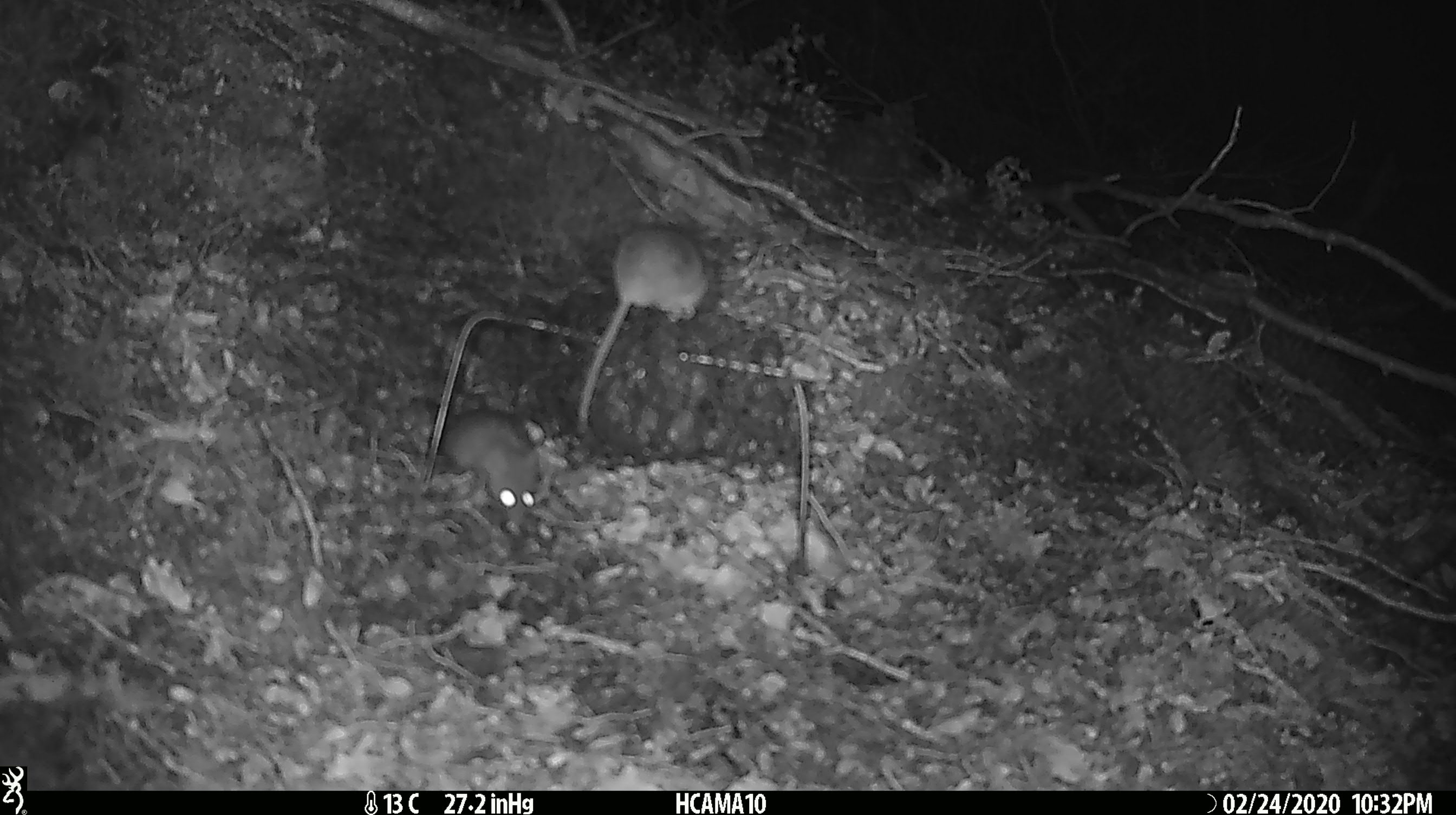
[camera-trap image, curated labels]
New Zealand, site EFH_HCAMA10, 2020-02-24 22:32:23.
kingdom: Animalia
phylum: Chordata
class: Mammalia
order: Rodentia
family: Muridae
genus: Mus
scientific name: Mus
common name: mouse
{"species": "mouse (Mus)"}